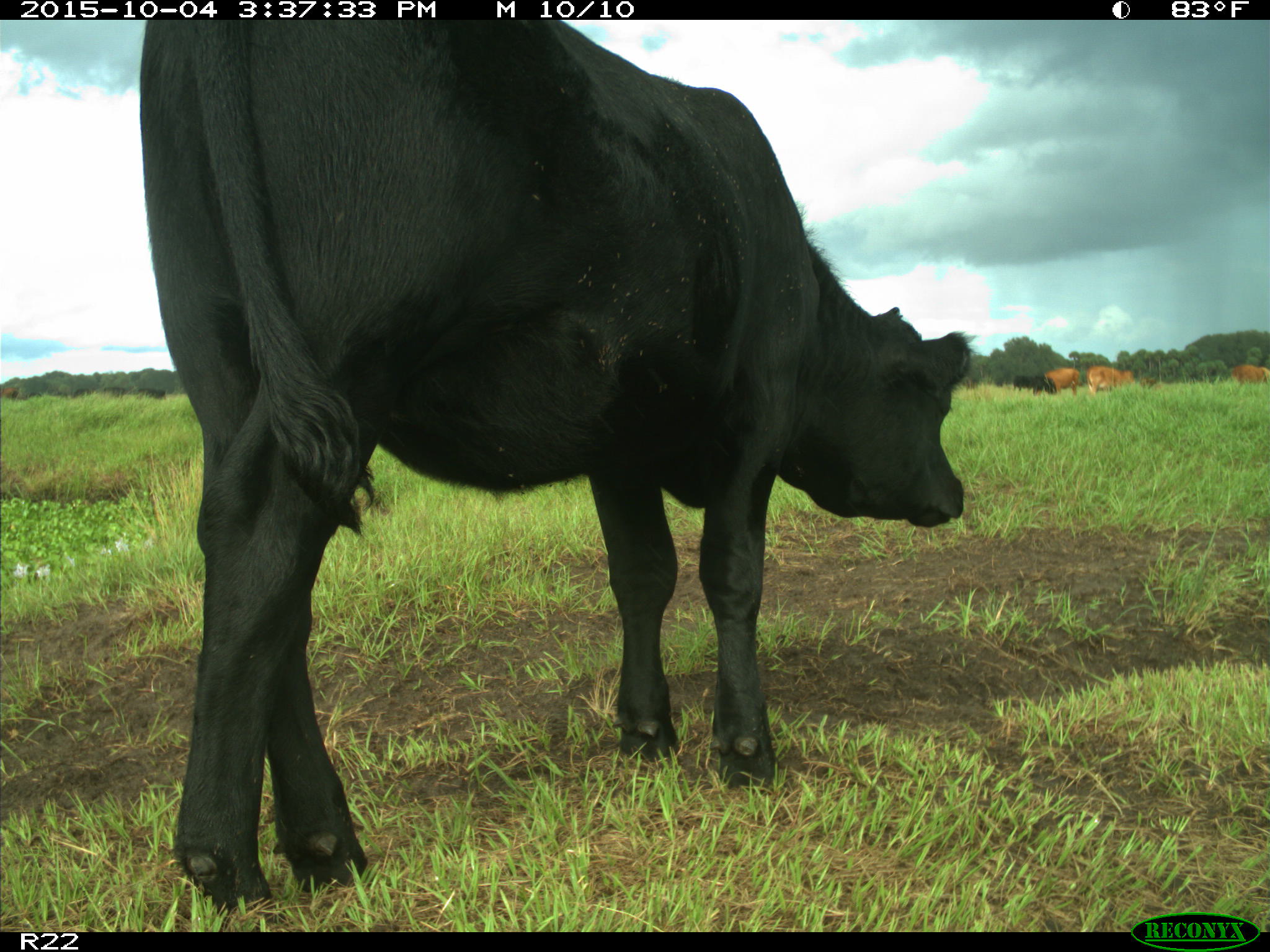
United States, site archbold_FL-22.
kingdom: Animalia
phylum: Chordata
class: Mammalia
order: Artiodactyla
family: Bovidae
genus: Bos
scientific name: Bos taurus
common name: domestic cow